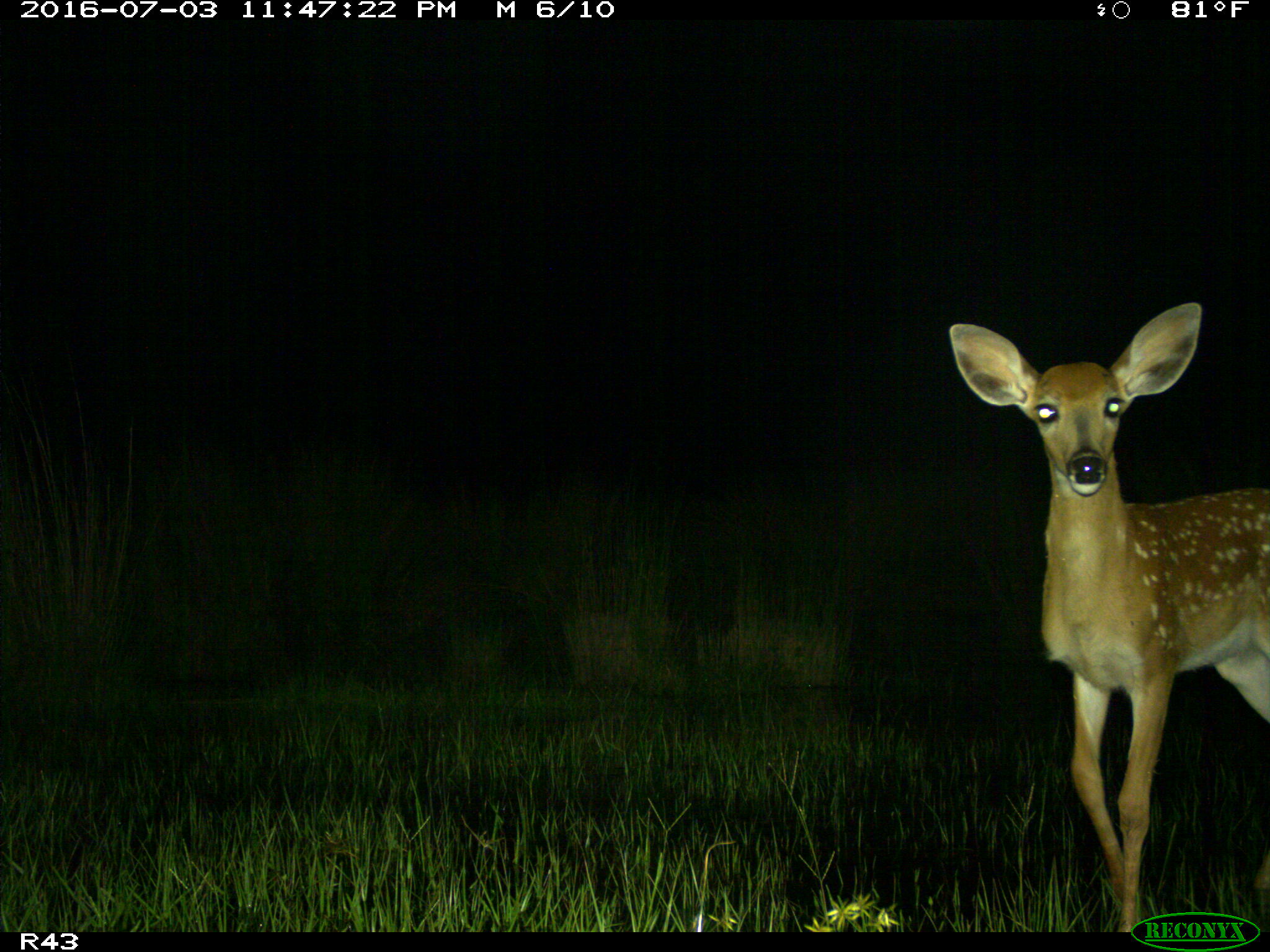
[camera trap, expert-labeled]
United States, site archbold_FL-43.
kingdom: Animalia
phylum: Chordata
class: Mammalia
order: Artiodactyla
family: Cervidae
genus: Odocoileus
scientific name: Odocoileus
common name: deer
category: unidentified deer